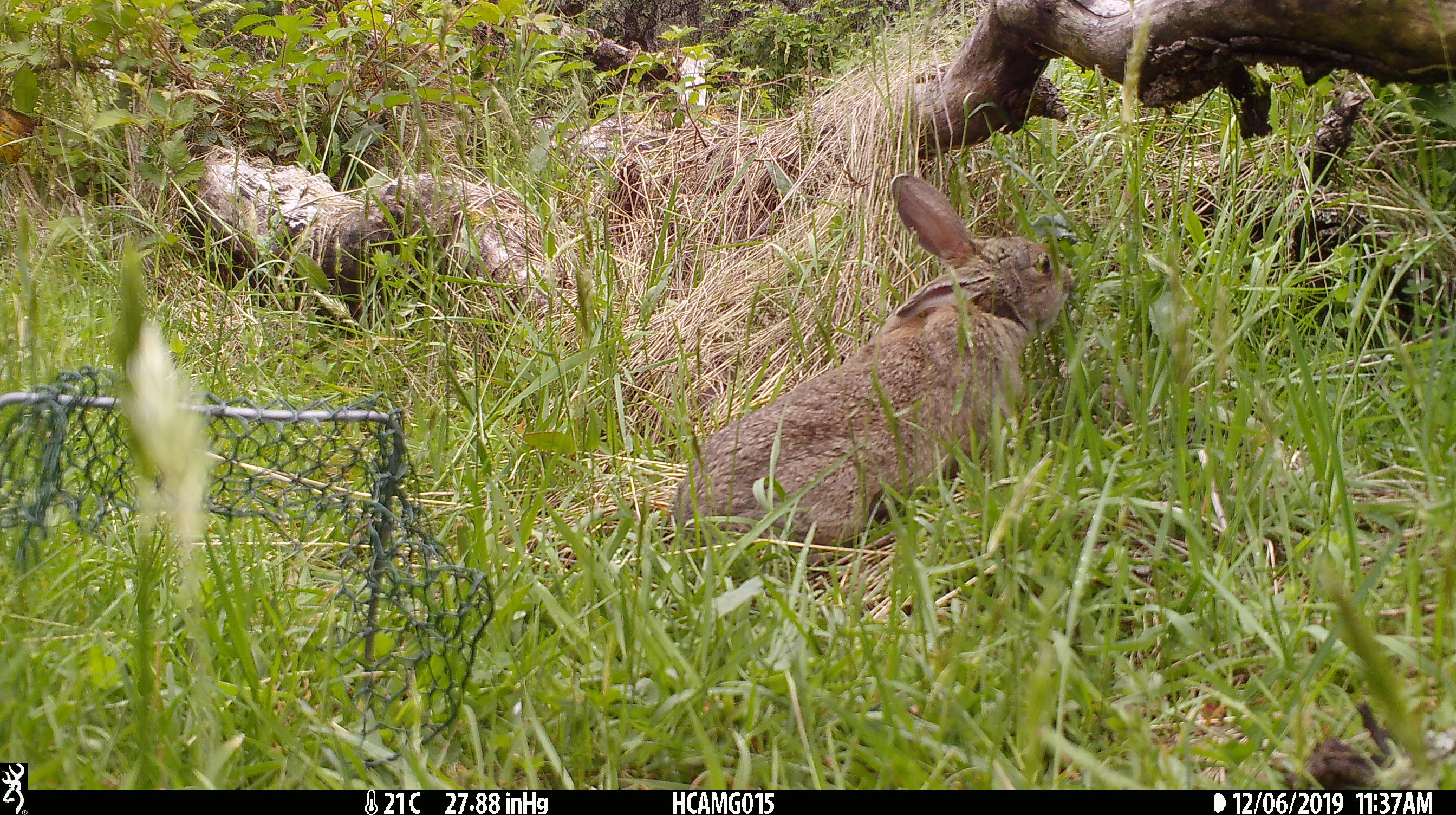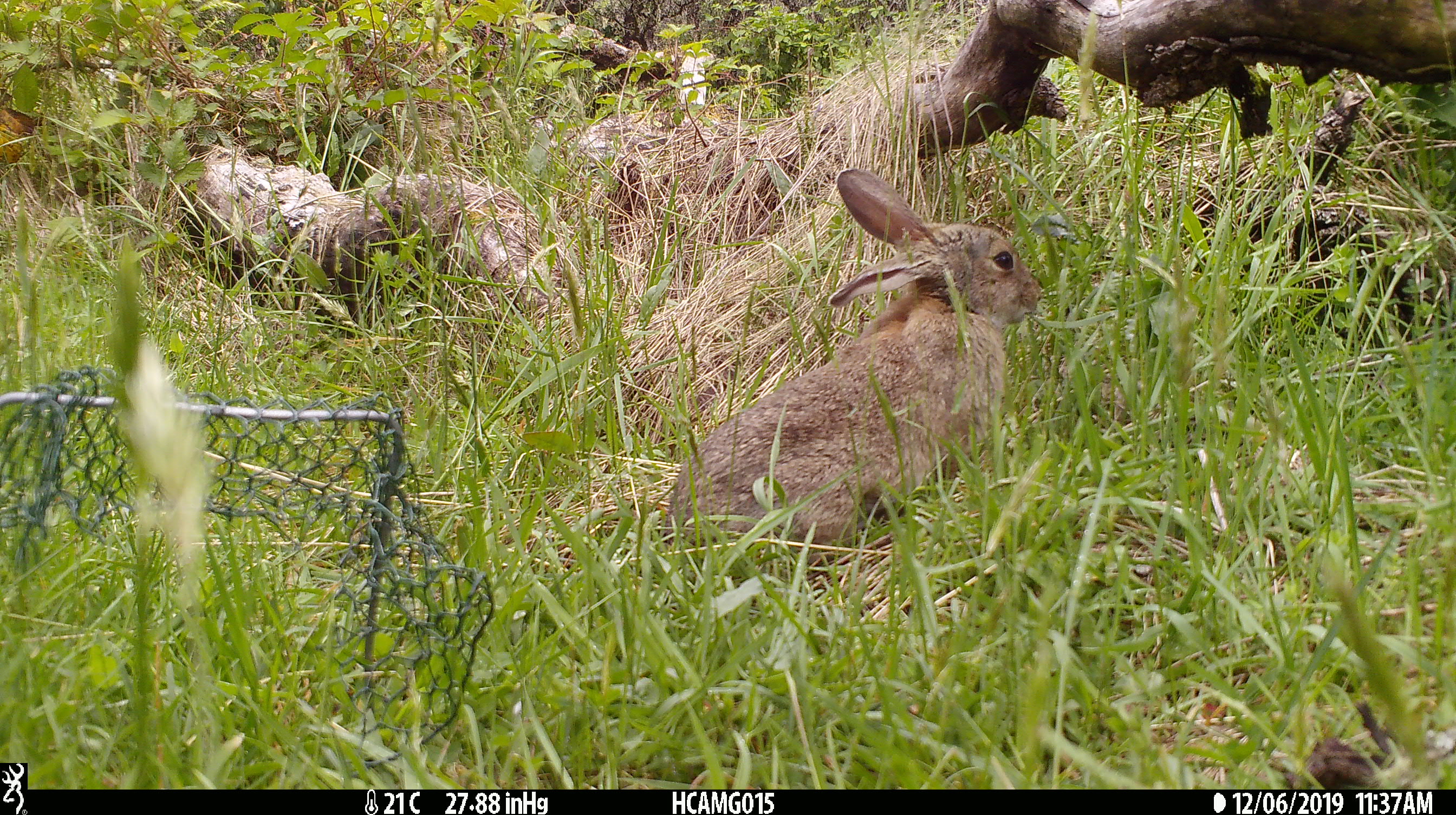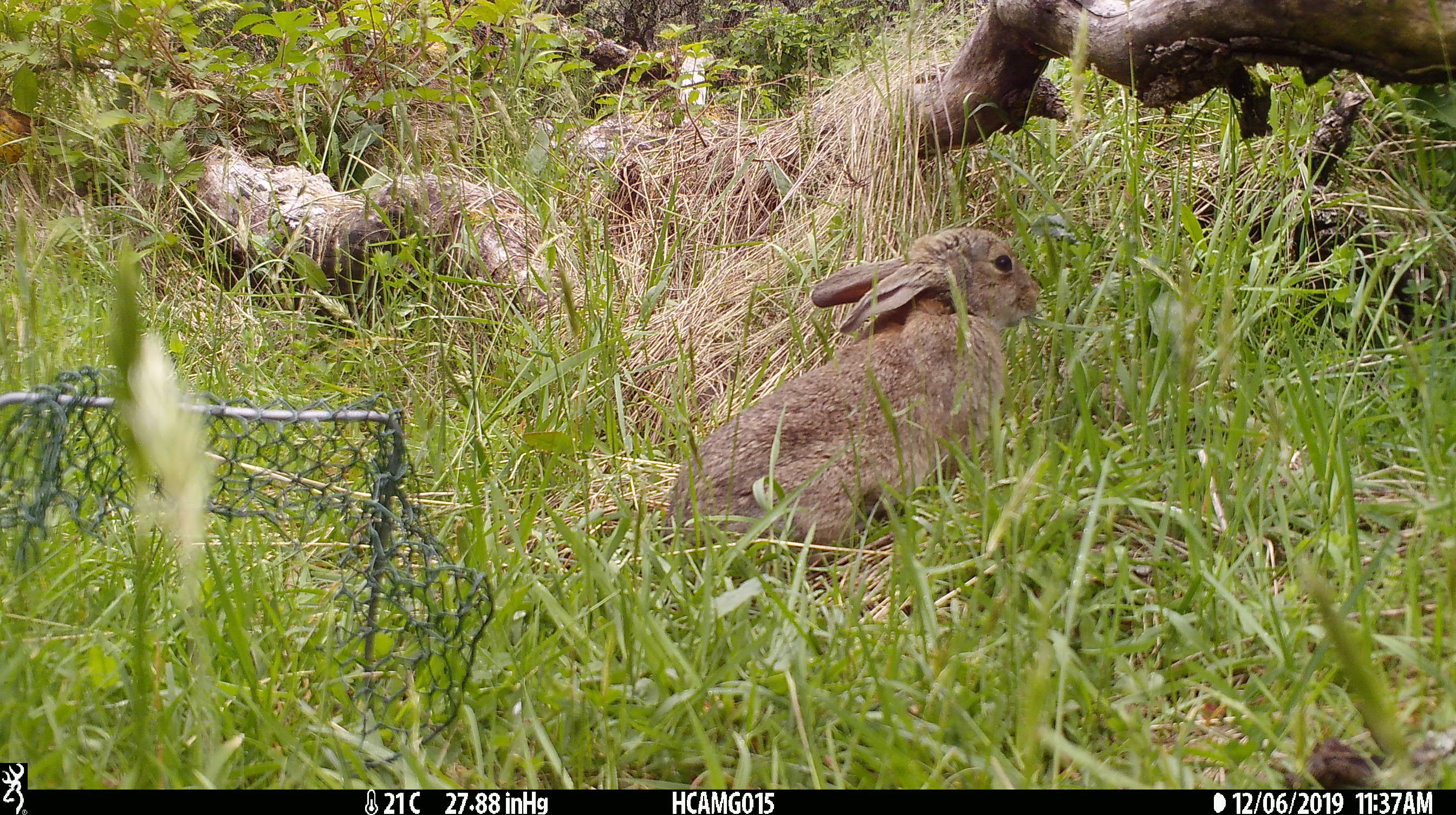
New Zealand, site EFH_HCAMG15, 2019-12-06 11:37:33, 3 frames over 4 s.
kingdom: Animalia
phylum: Chordata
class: Mammalia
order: Lagomorpha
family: Leporidae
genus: Oryctolagus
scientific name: Oryctolagus cuniculus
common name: european rabbit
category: rabbit